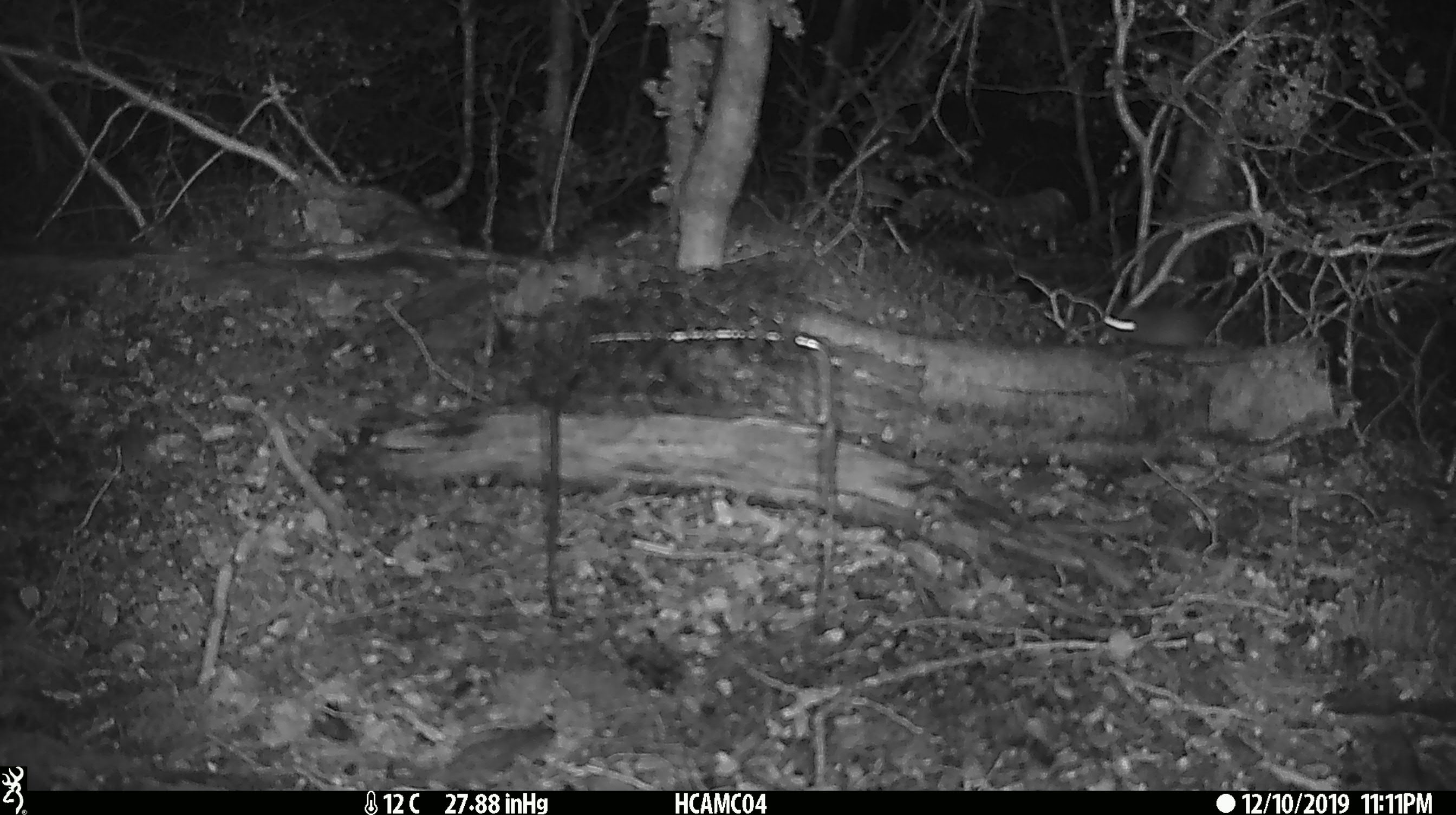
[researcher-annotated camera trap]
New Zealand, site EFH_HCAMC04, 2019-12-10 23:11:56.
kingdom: Animalia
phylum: Chordata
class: Mammalia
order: Rodentia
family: Muridae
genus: Mus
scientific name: Mus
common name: mouse